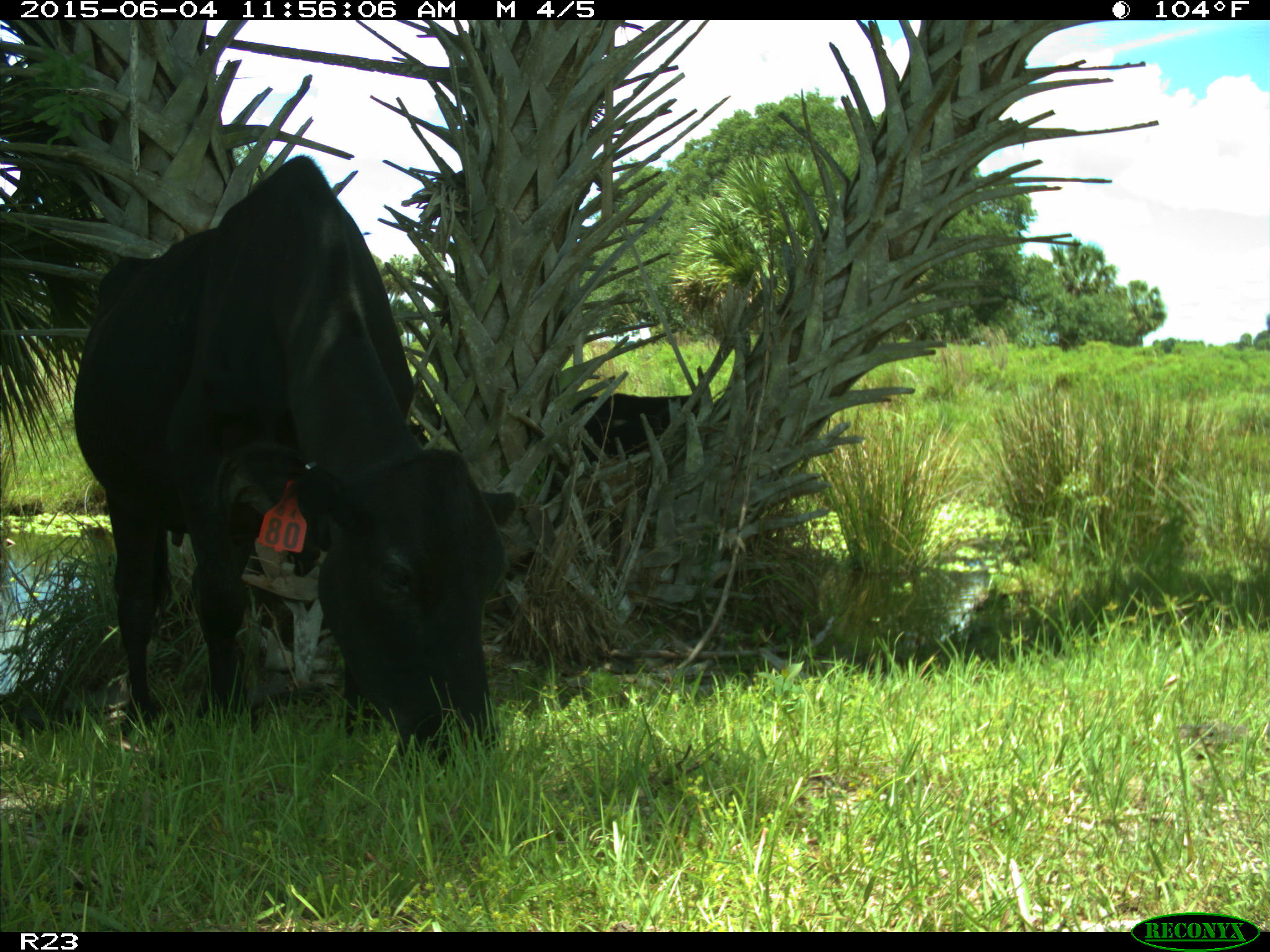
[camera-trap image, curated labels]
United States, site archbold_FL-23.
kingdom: Animalia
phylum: Chordata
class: Mammalia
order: Artiodactyla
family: Bovidae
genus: Bos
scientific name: Bos taurus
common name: domestic cow